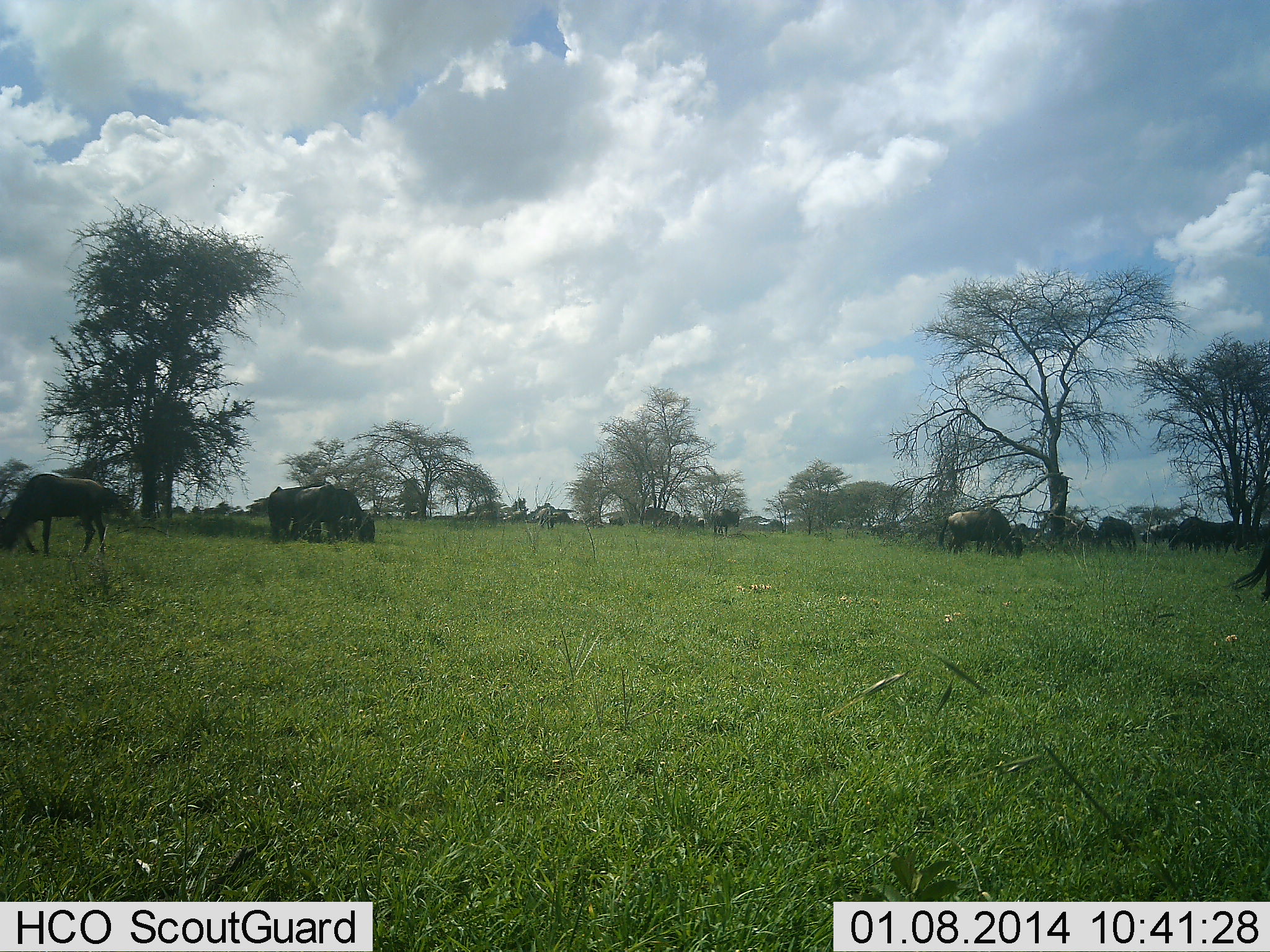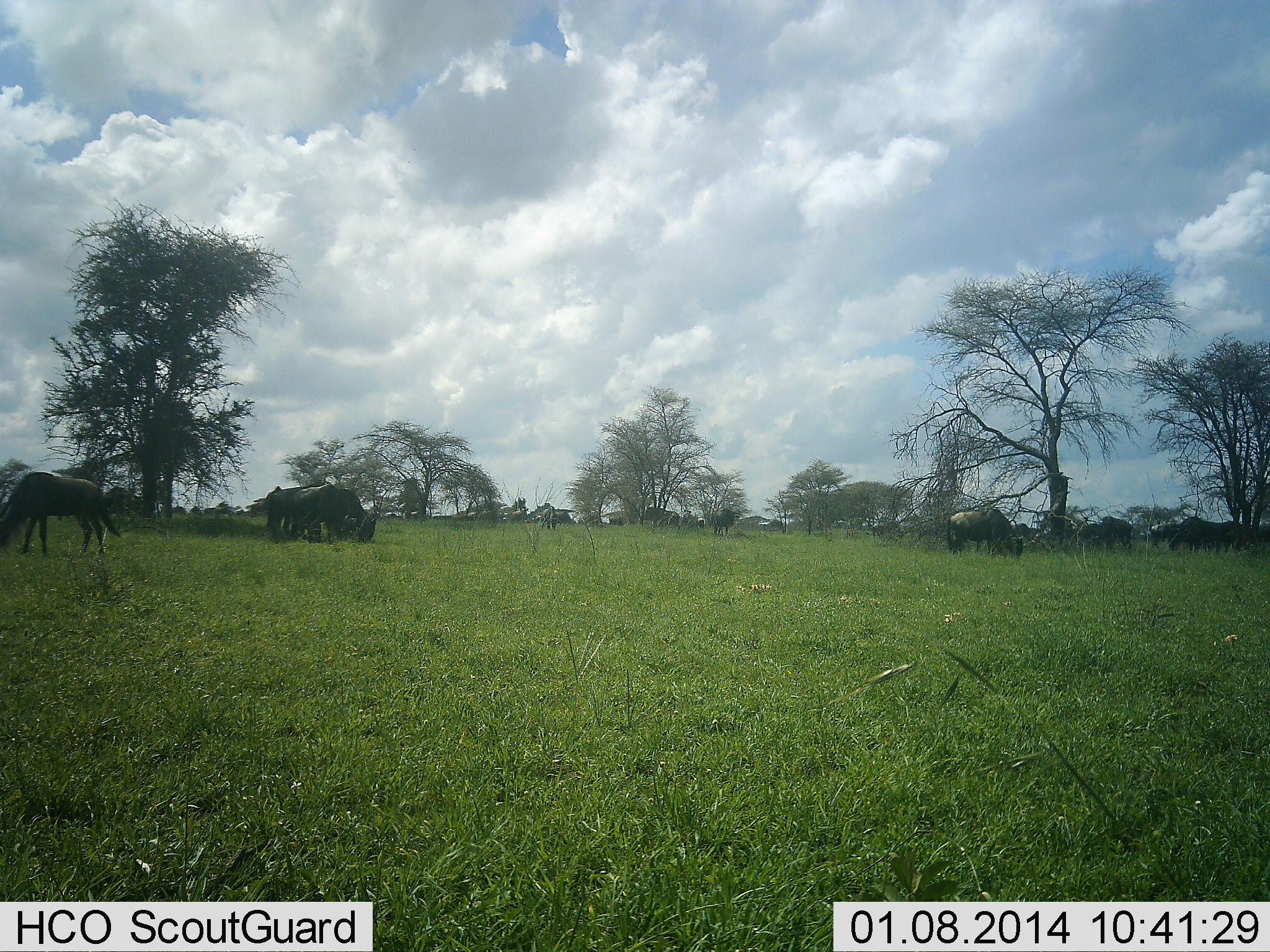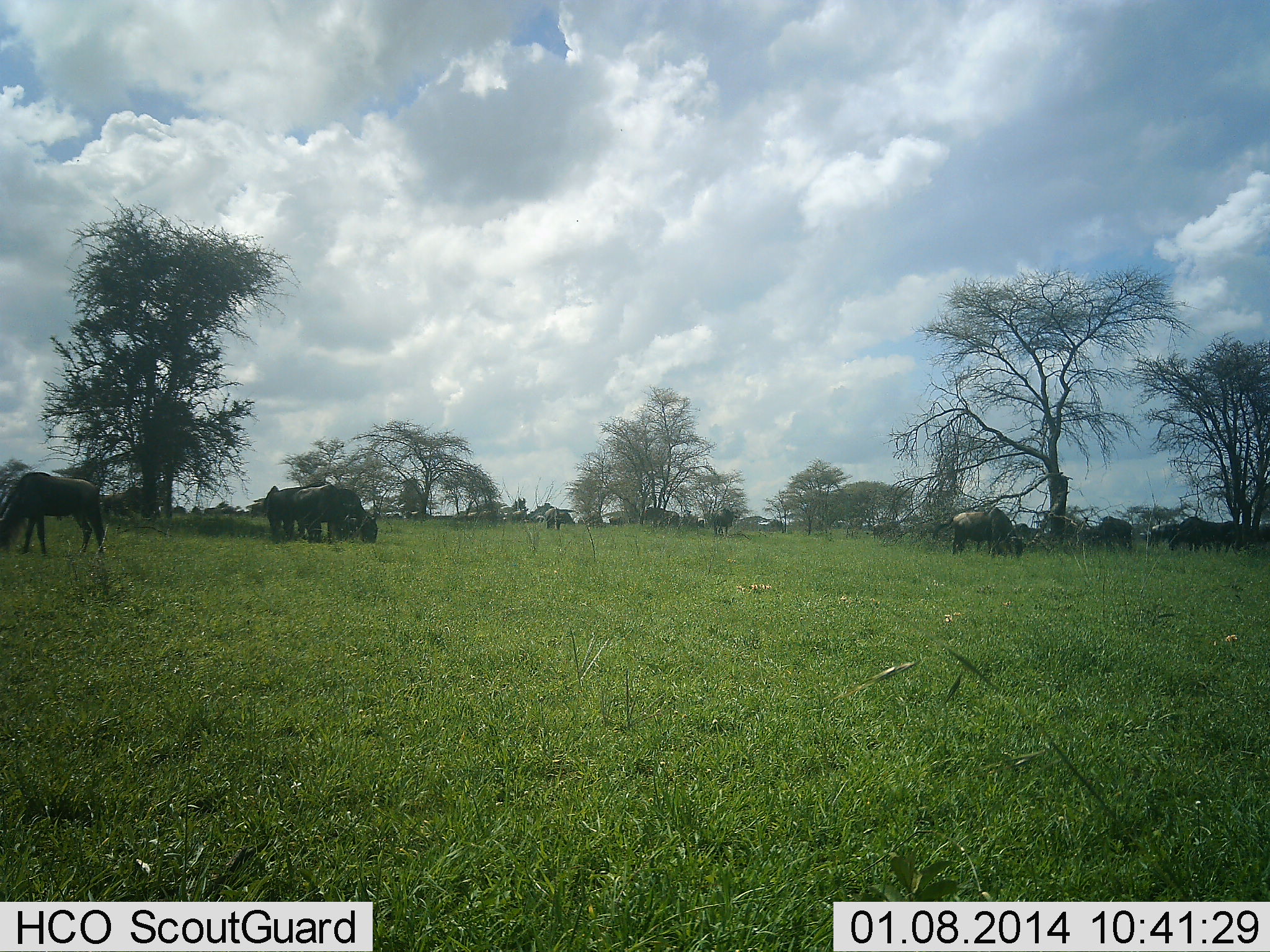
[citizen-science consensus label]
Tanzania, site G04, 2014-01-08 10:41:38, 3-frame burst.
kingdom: Animalia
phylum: Chordata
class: Mammalia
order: Artiodactyla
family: Bovidae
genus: Connochaetes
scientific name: Connochaetes taurinus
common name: blue wildebeest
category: wildebeest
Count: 9.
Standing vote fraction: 60%.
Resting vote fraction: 0%.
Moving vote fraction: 30%.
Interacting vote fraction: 0%.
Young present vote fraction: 0%.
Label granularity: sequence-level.